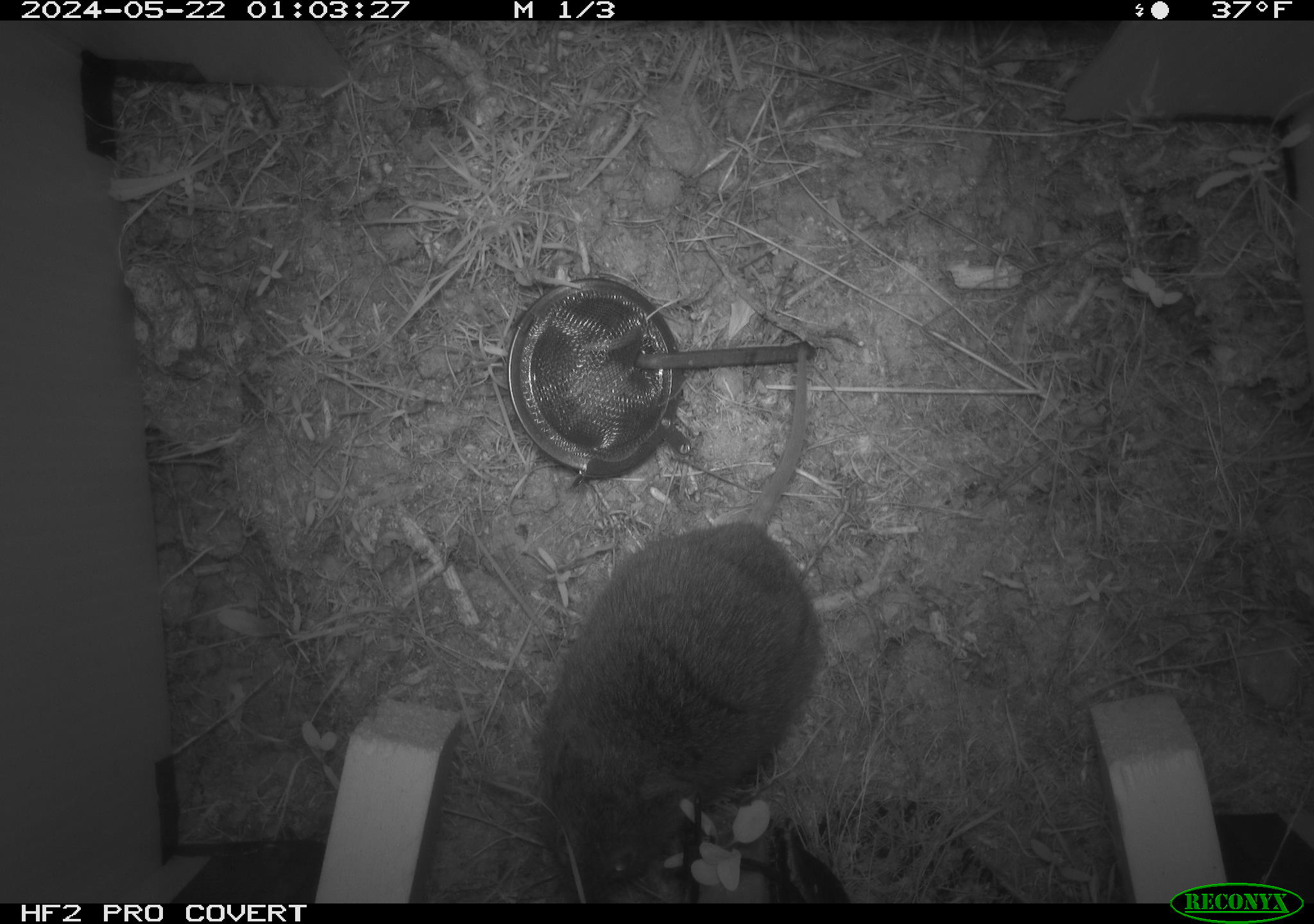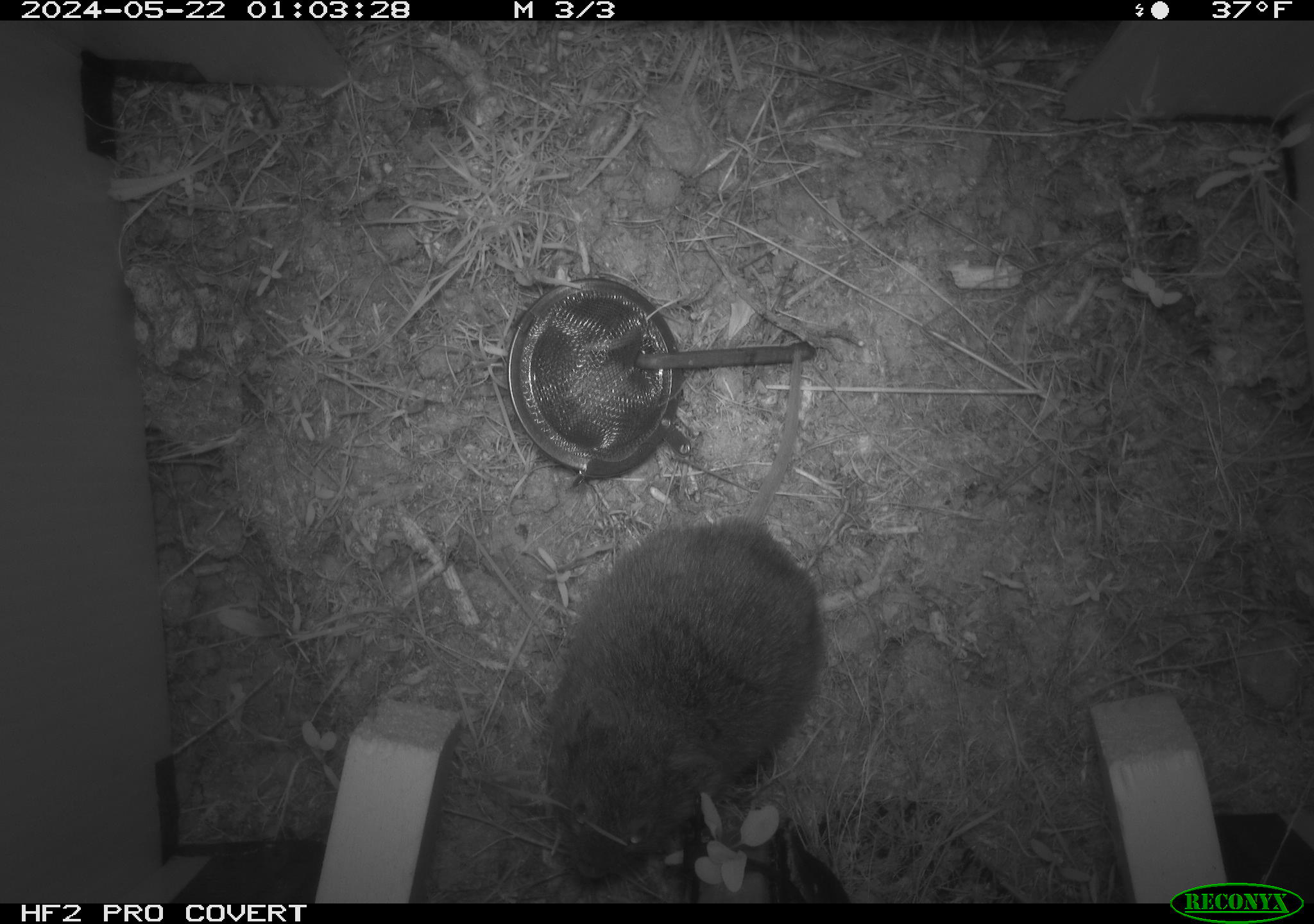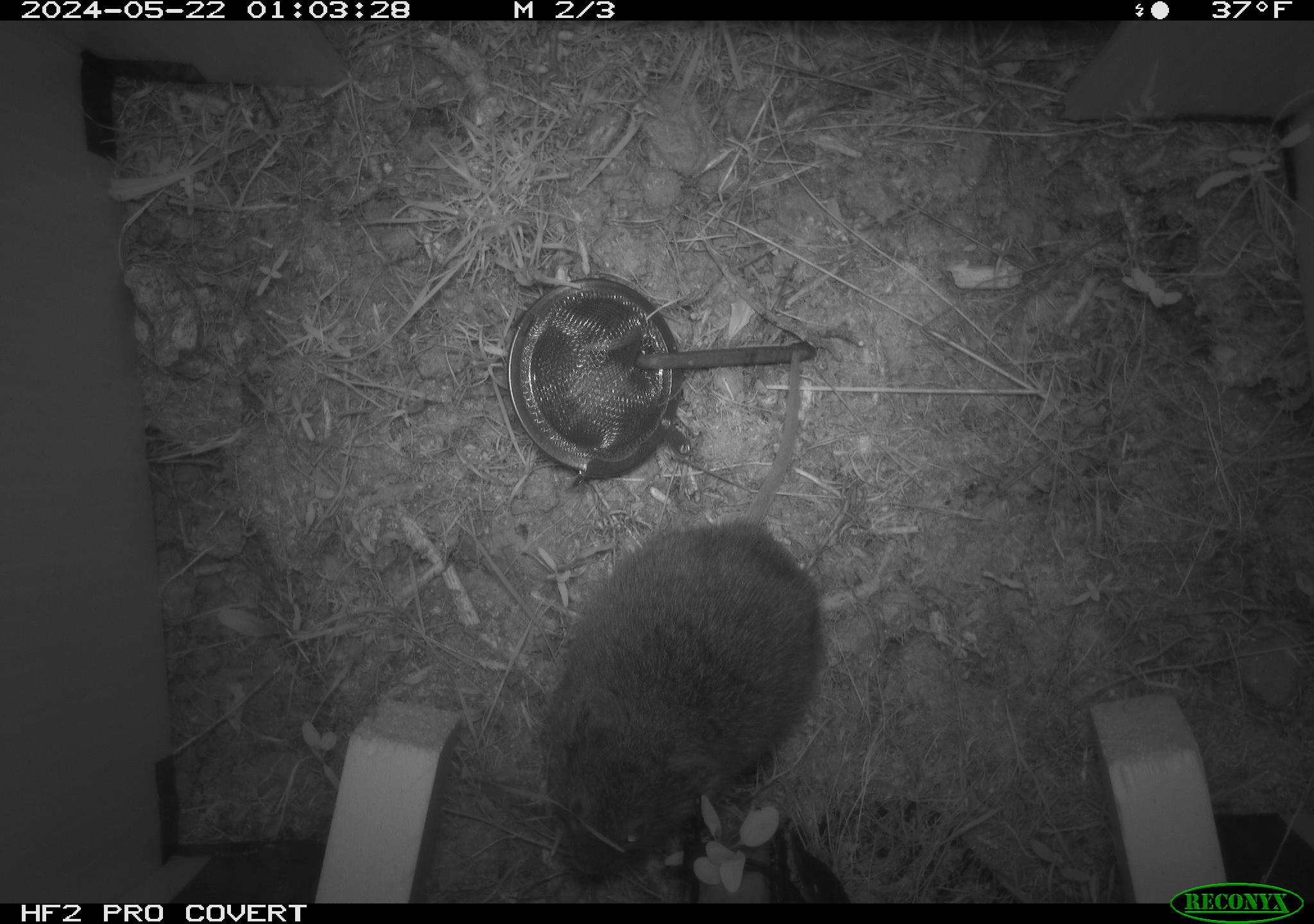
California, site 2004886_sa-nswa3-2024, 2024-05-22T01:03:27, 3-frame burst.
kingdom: Animalia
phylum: Chordata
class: Mammalia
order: Rodentia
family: Cricetidae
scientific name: Arvicolinae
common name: voles, lemmings, and muskrats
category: arvicolinae subfamily